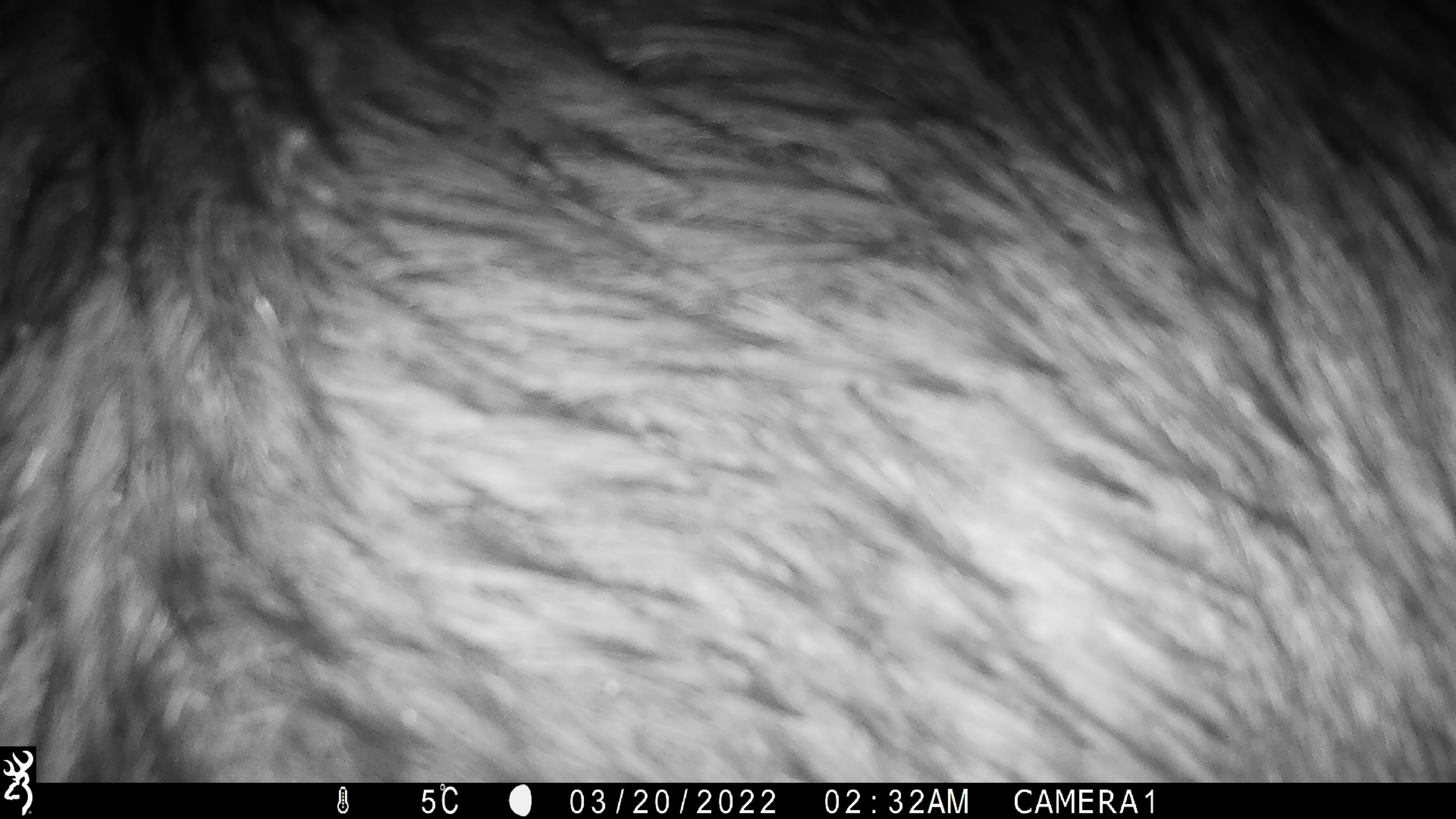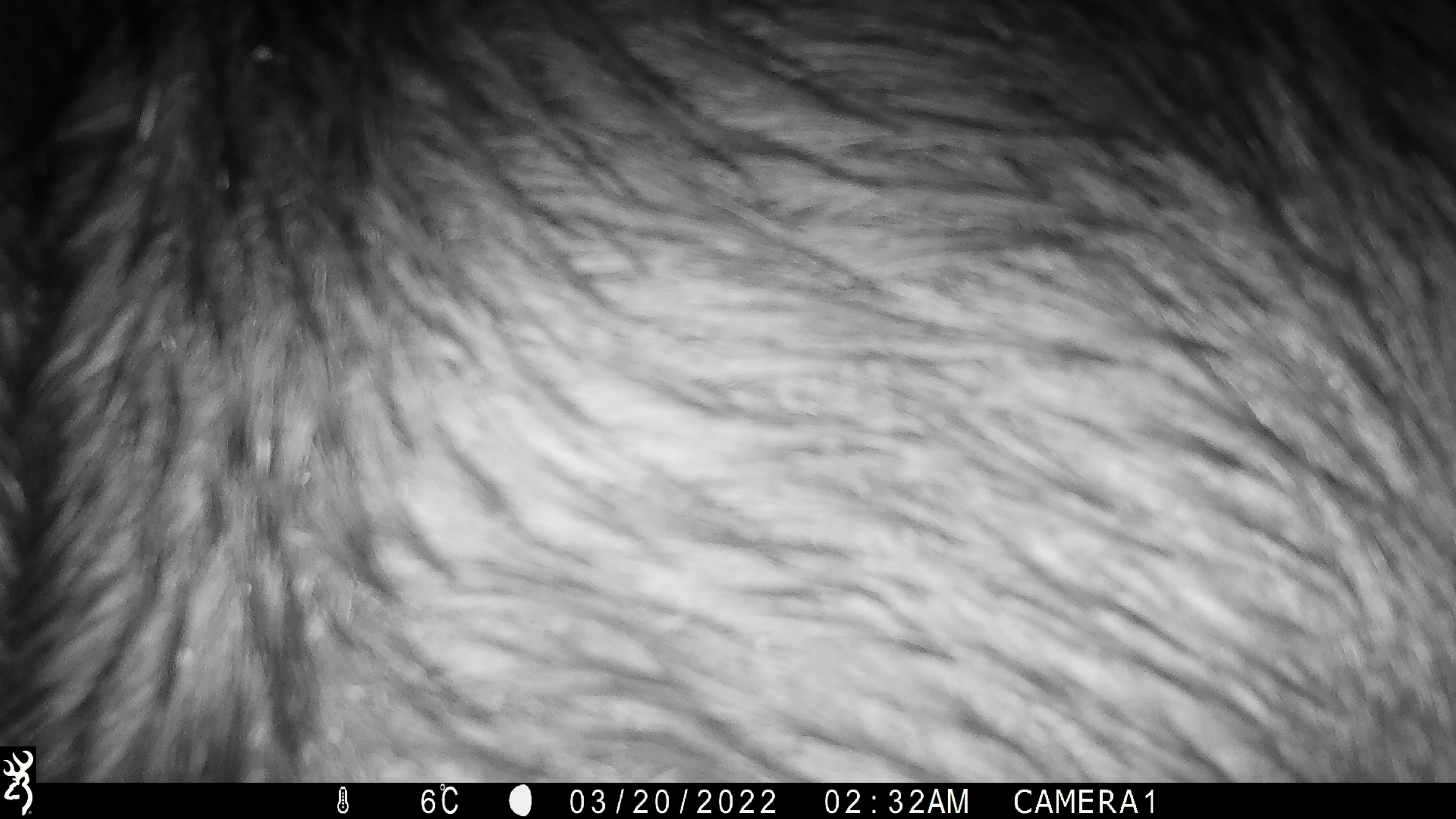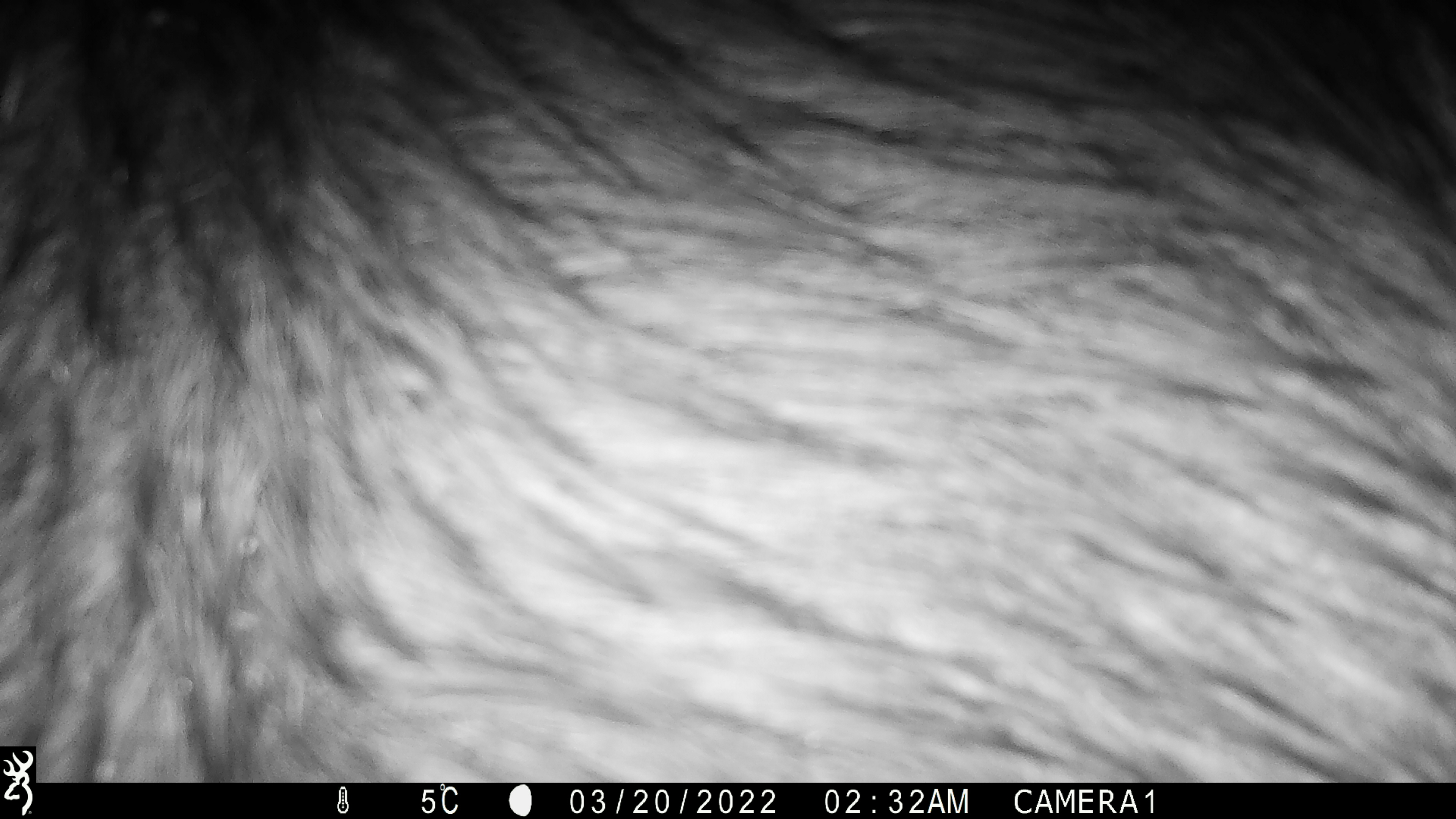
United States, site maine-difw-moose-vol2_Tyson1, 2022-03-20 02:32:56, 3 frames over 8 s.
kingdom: Animalia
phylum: Chordata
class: Mammalia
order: Artiodactyla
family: Cervidae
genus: Alces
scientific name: Alces alces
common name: moose